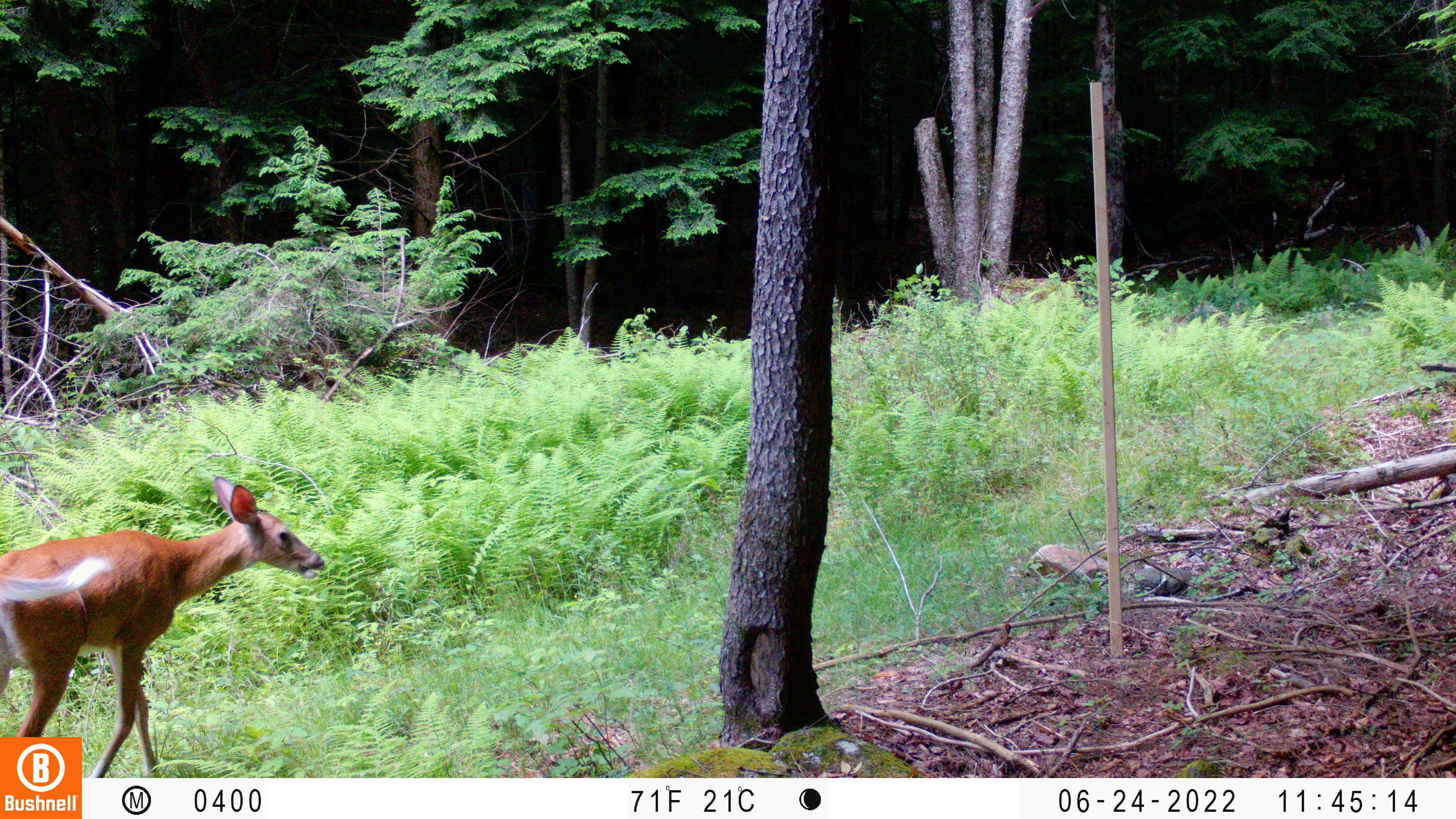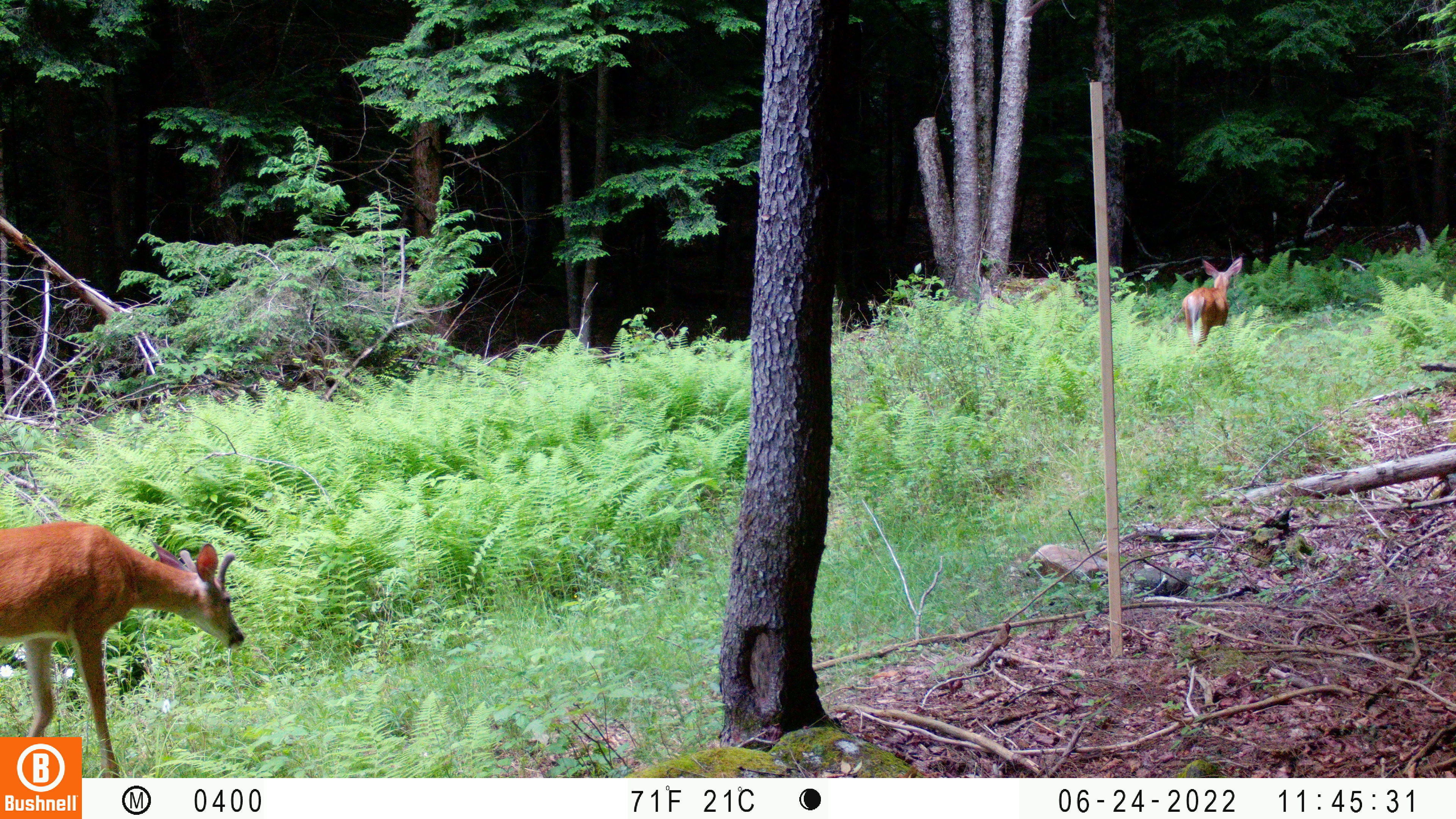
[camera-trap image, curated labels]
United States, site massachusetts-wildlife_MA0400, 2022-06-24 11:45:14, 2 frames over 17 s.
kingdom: Animalia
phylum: Chordata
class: Mammalia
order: Artiodactyla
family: Cervidae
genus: Odocoileus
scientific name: Odocoileus virginianus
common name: white-tailed deer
White-tailed deer (Odocoileus virginianus).